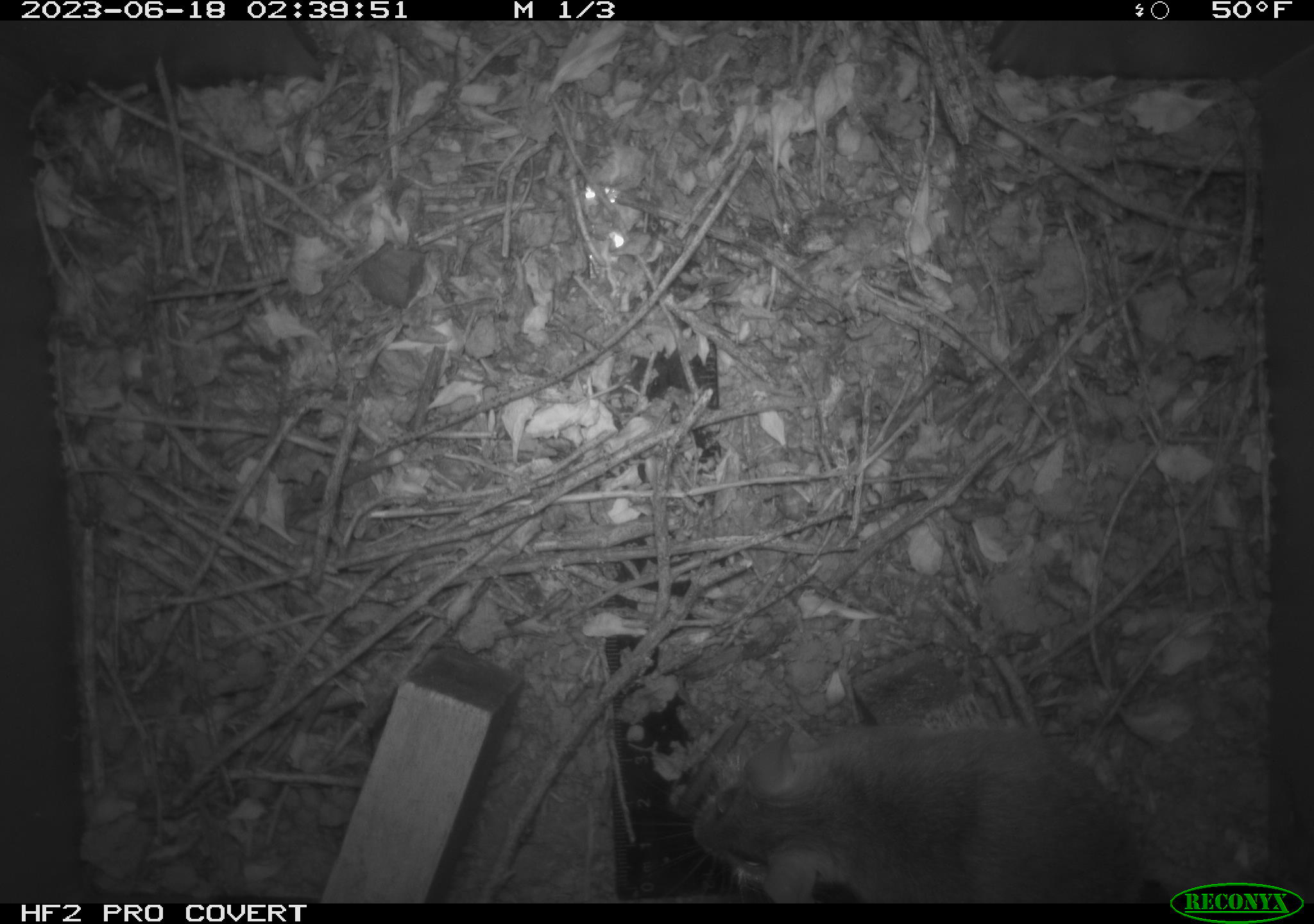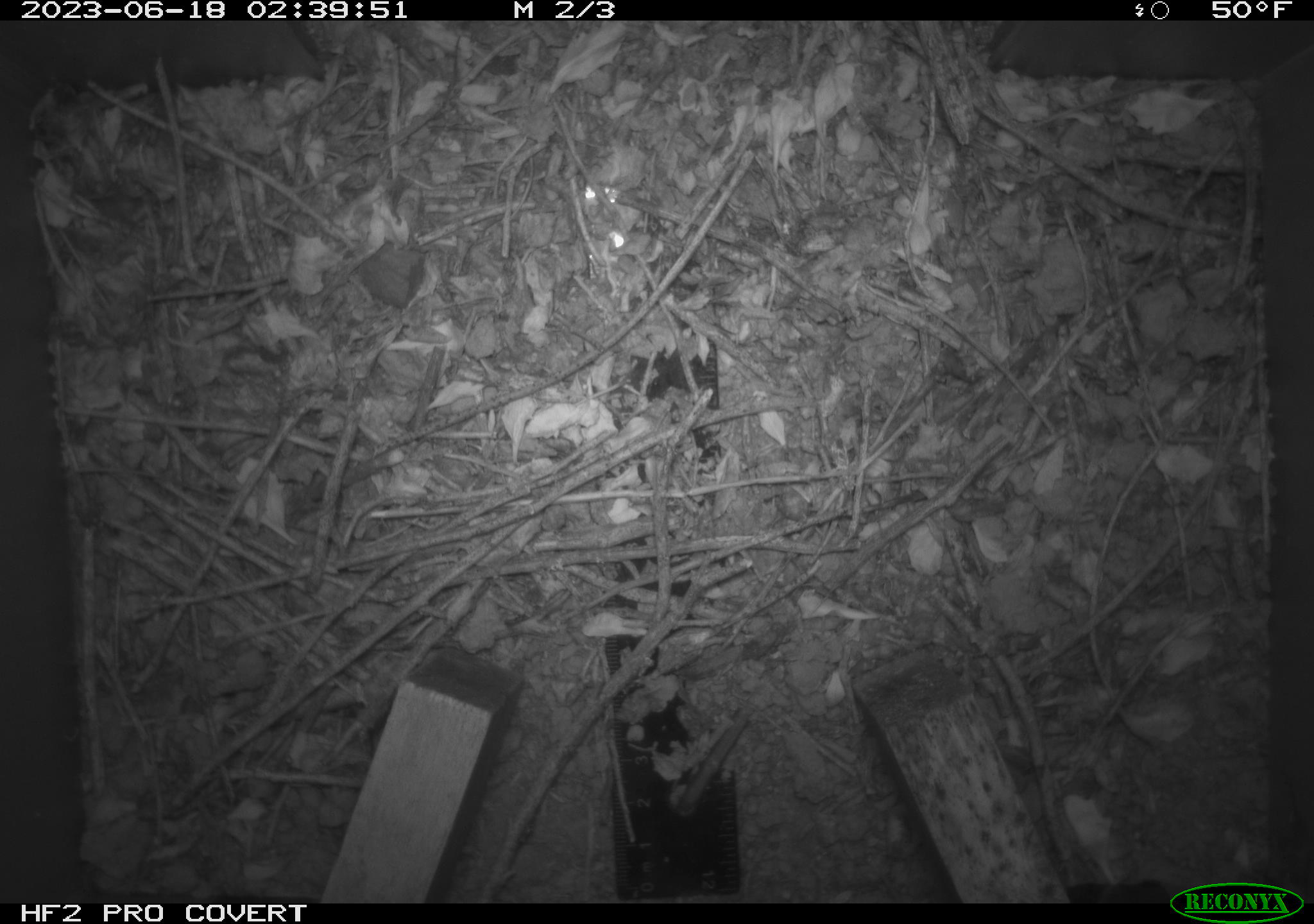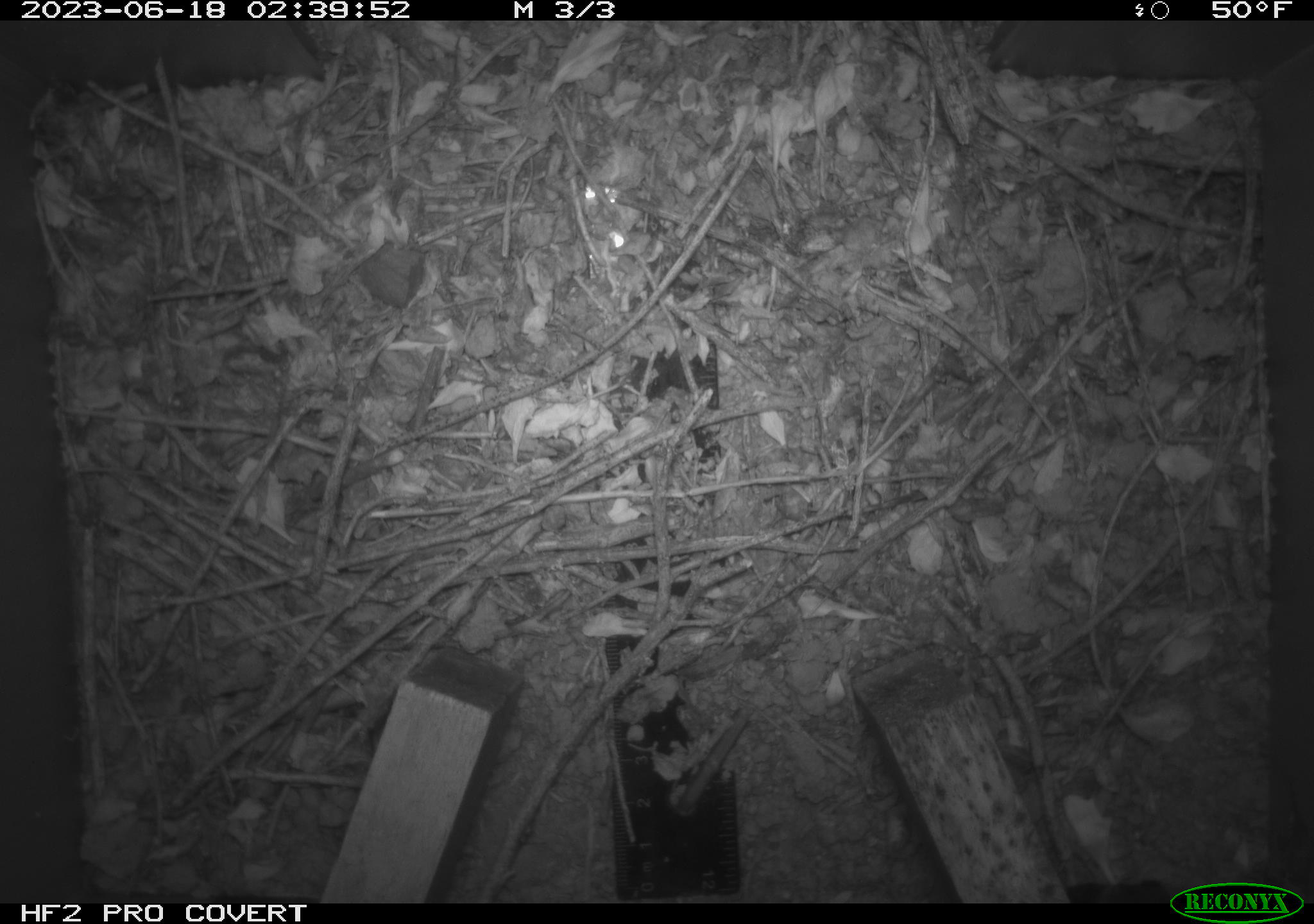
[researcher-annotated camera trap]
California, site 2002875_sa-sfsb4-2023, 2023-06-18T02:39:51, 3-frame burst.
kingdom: Animalia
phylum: Chordata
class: Mammalia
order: Rodentia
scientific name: Rodentia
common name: mouse species